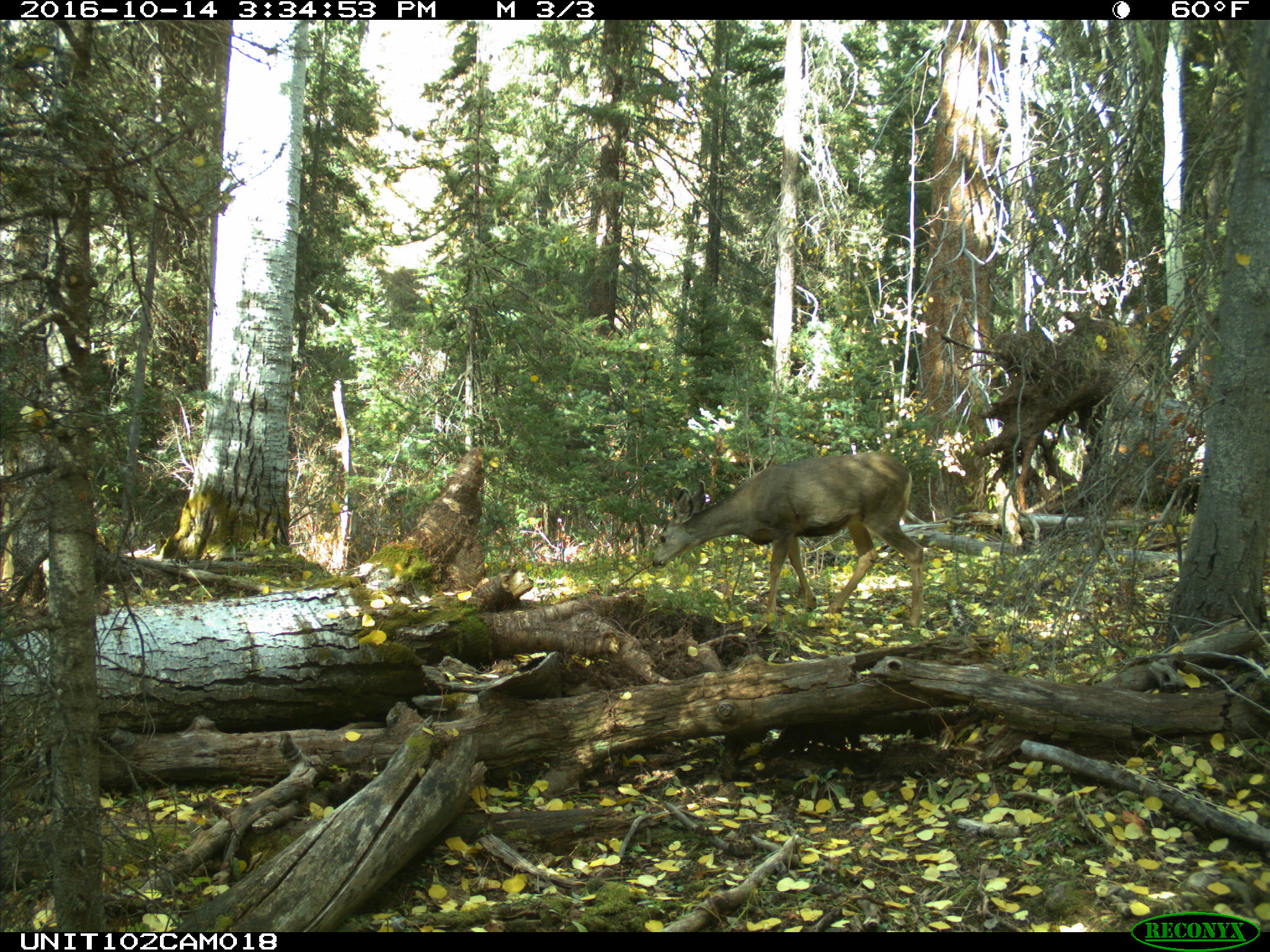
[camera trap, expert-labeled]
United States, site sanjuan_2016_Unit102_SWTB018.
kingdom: Animalia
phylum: Chordata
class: Mammalia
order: Artiodactyla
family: Cervidae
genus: Odocoileus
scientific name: Odocoileus hemionus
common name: mule deer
Odocoileus hemionus (mule deer).